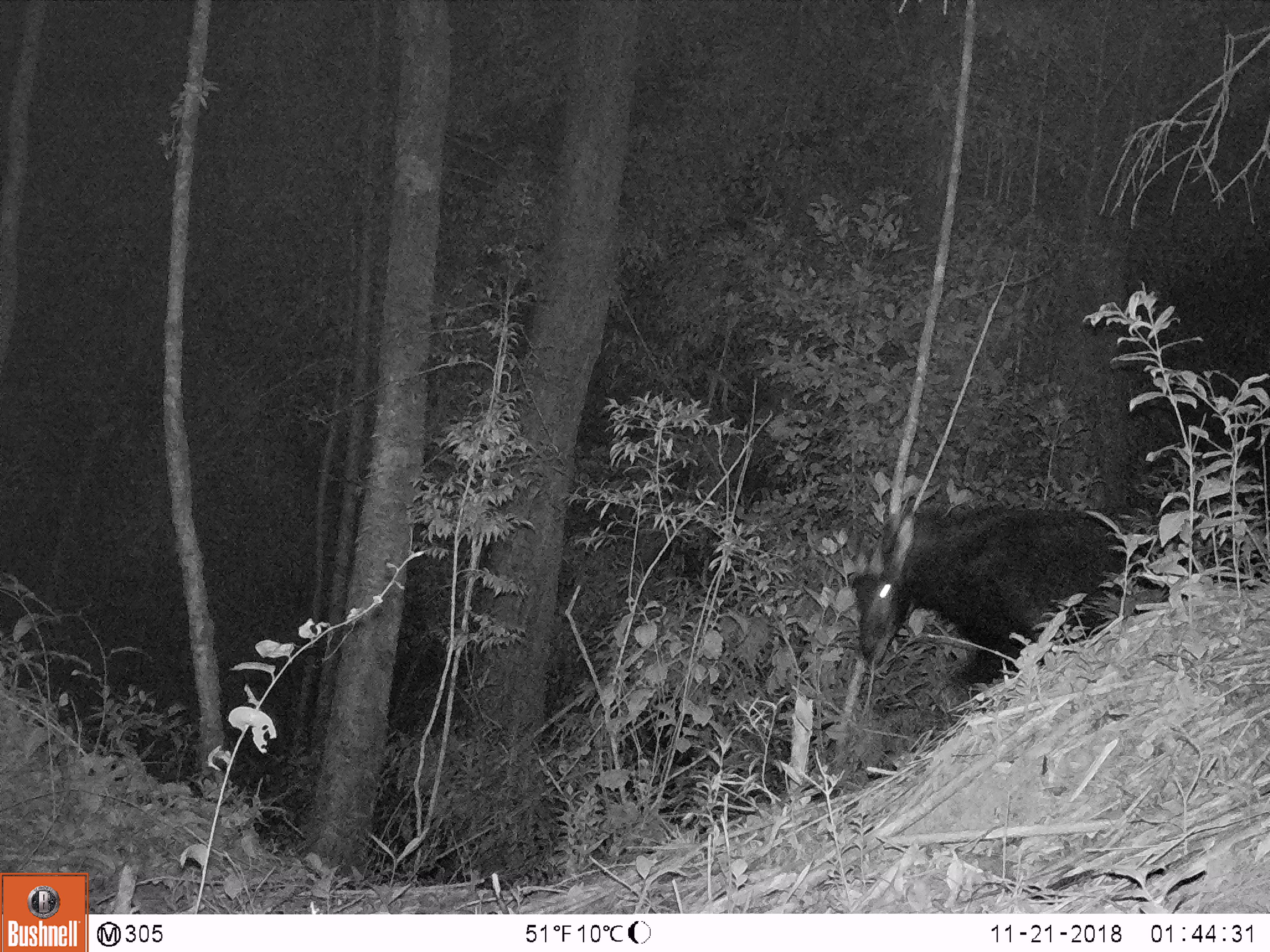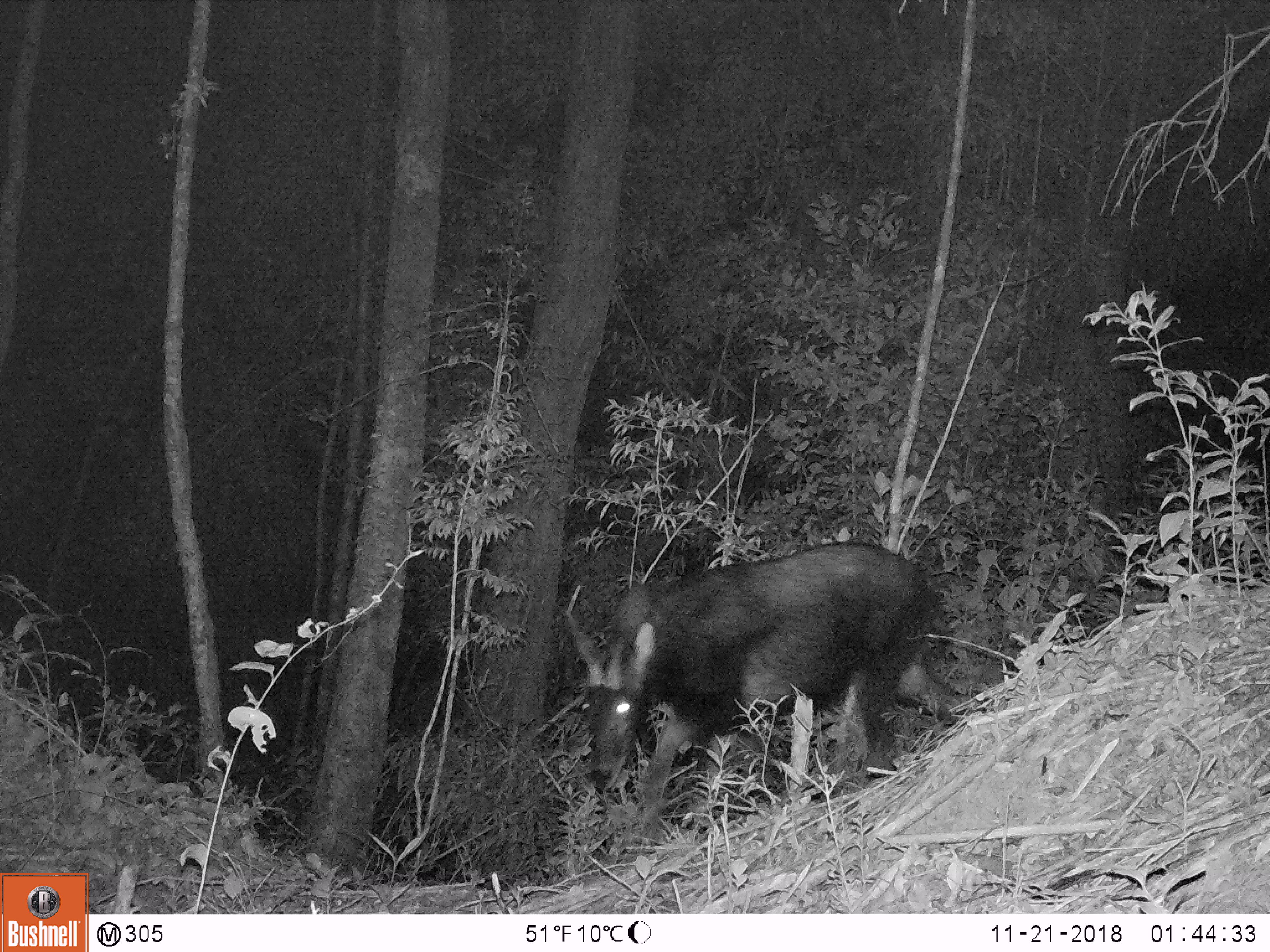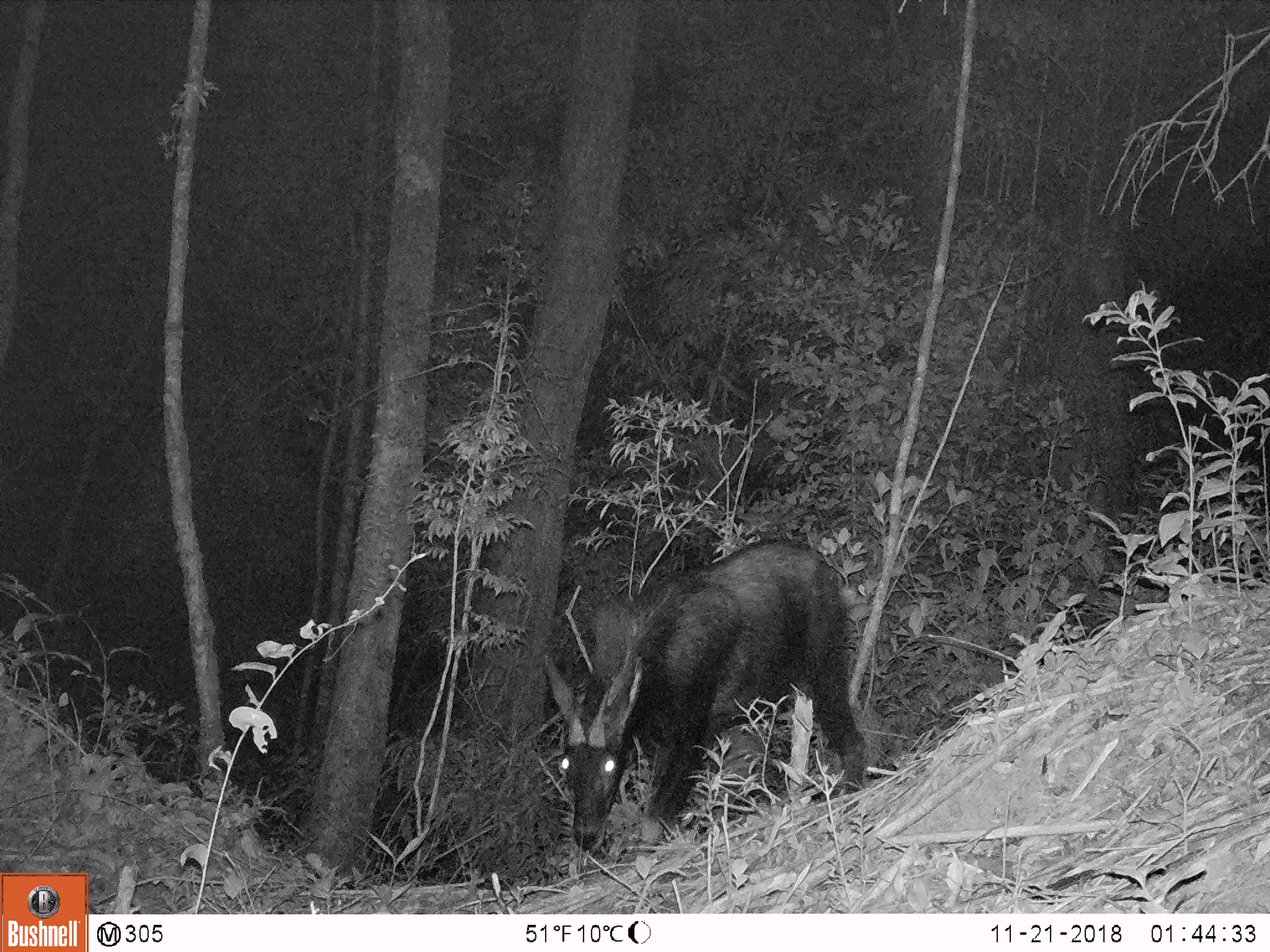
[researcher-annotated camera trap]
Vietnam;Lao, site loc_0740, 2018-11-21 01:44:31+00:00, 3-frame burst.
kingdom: Animalia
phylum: Chordata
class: Mammalia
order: Artiodactyla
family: Bovidae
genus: Capricornis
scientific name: Capricornis sumatraensis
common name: chinese serow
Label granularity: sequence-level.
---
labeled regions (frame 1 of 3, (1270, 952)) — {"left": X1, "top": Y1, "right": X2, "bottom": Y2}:
chinese serow: {"left": 851, "top": 502, "right": 1197, "bottom": 700}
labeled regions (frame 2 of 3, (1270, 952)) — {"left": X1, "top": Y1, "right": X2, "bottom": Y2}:
chinese serow: {"left": 560, "top": 538, "right": 988, "bottom": 852}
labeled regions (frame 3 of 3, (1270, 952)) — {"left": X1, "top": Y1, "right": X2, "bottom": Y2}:
chinese serow: {"left": 541, "top": 537, "right": 870, "bottom": 850}